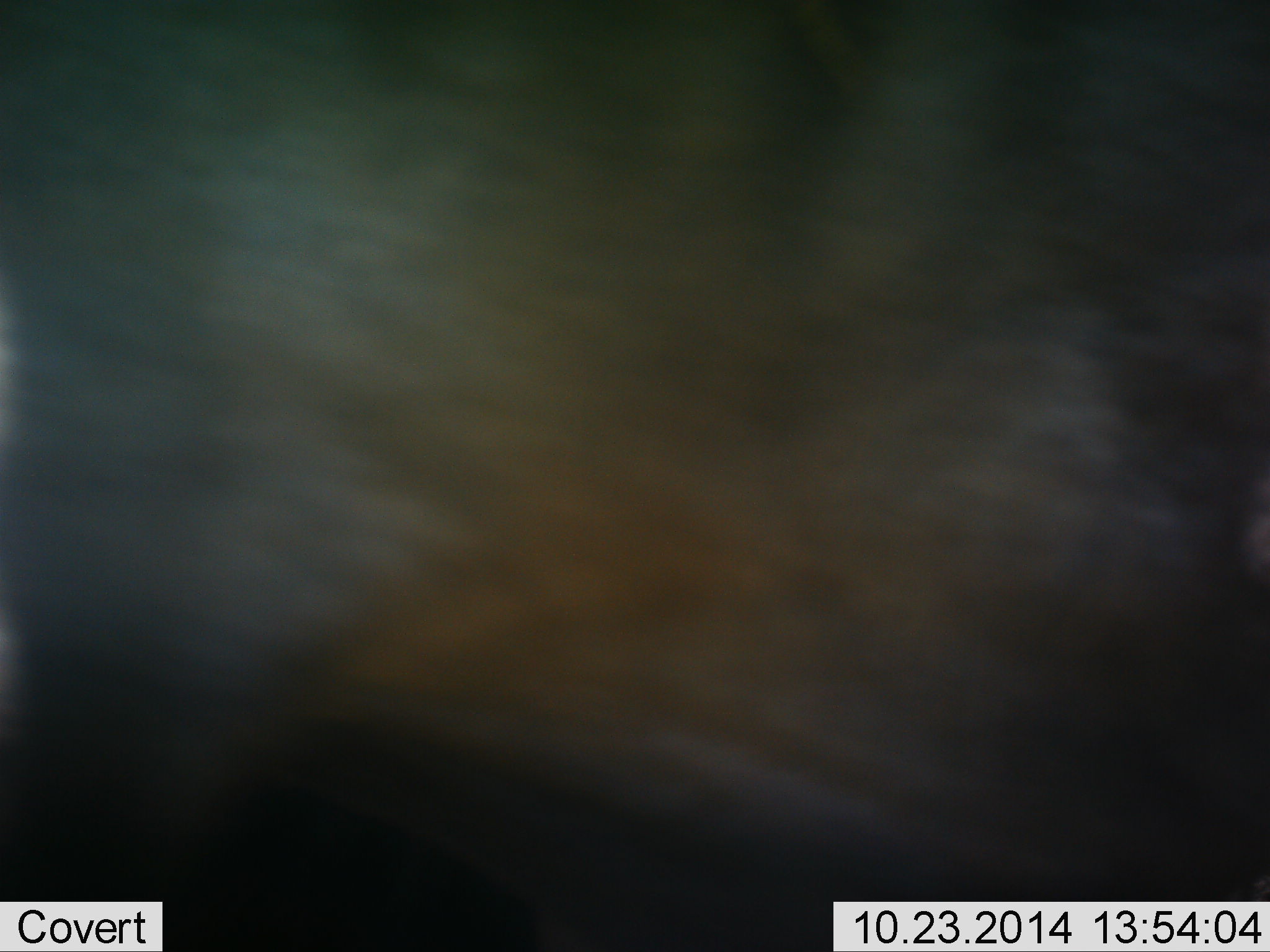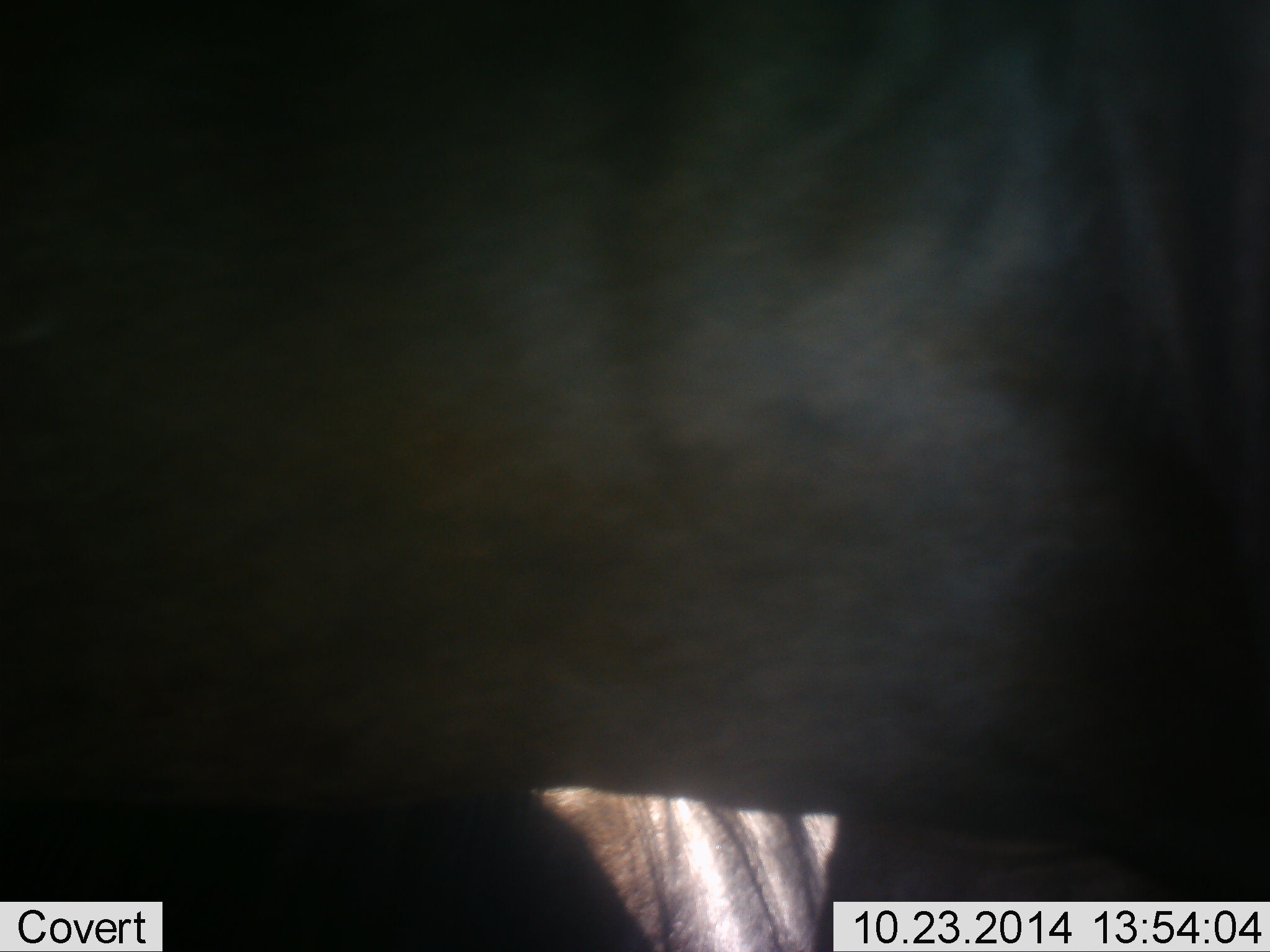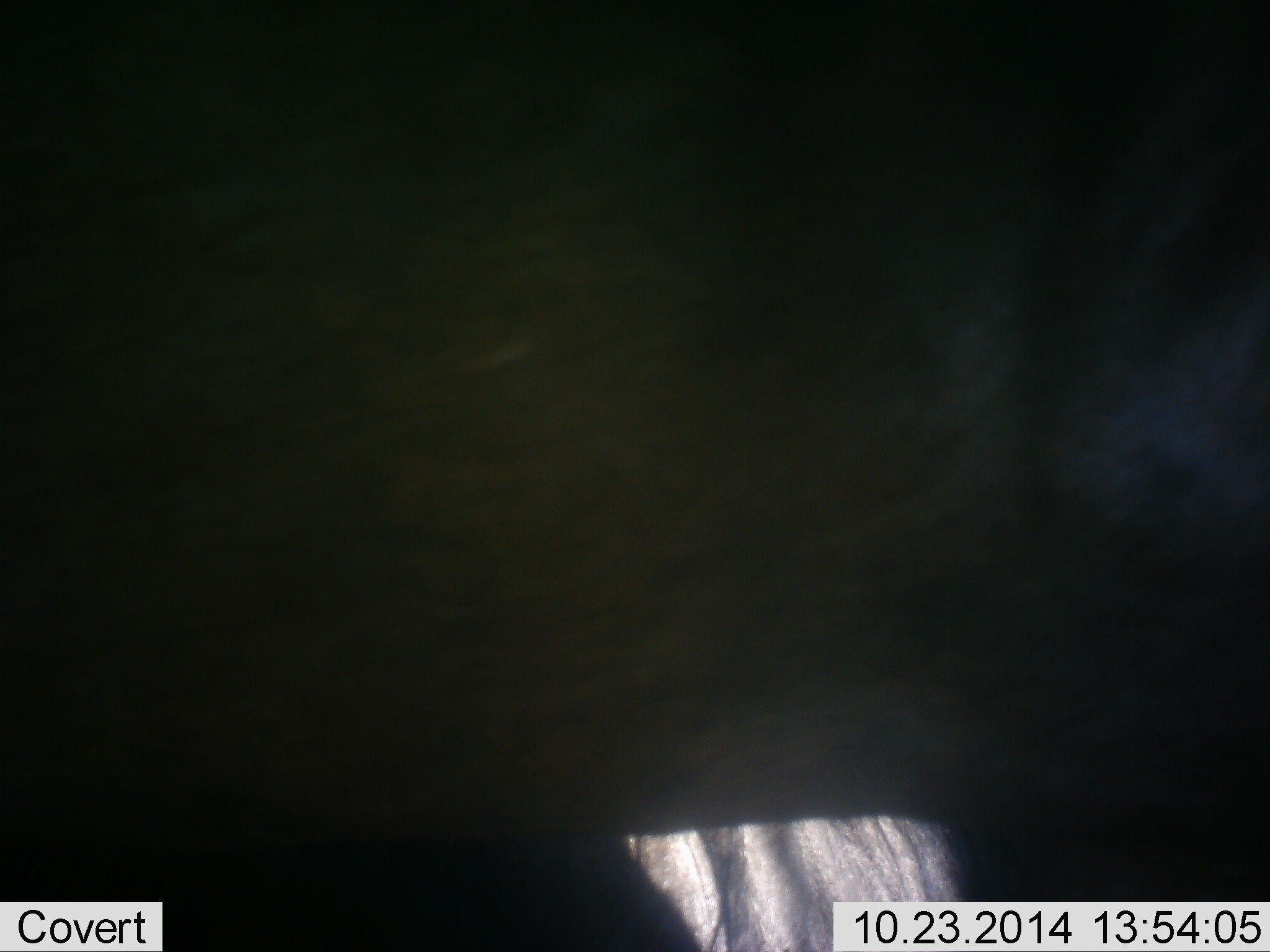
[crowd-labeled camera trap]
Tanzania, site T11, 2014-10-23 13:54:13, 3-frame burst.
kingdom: Animalia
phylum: Chordata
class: Mammalia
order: Artiodactyla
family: Bovidae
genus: Connochaetes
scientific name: Connochaetes taurinus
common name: blue wildebeest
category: wildebeest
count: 1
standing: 80%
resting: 0%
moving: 20%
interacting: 0%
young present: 0%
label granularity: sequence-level